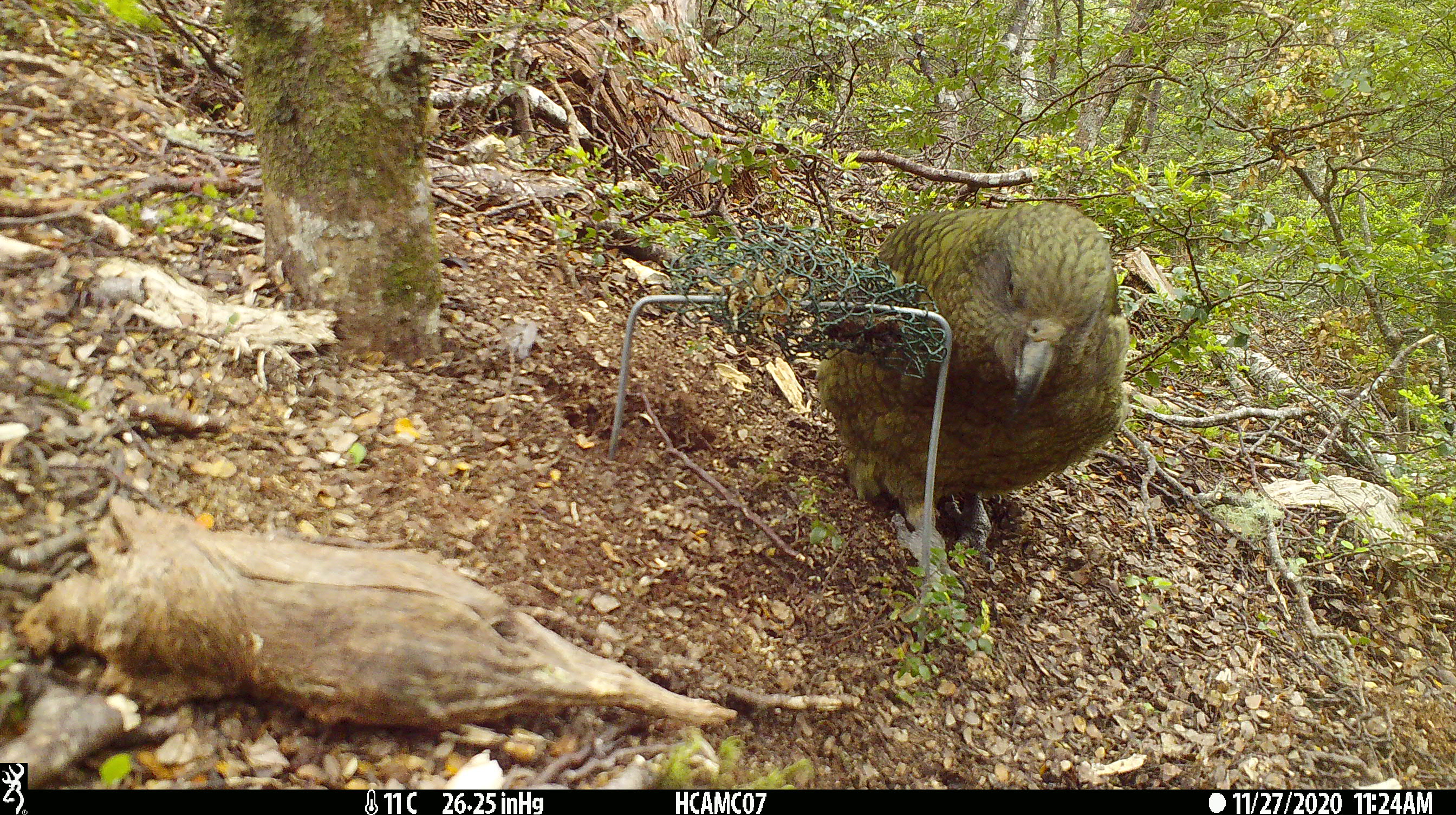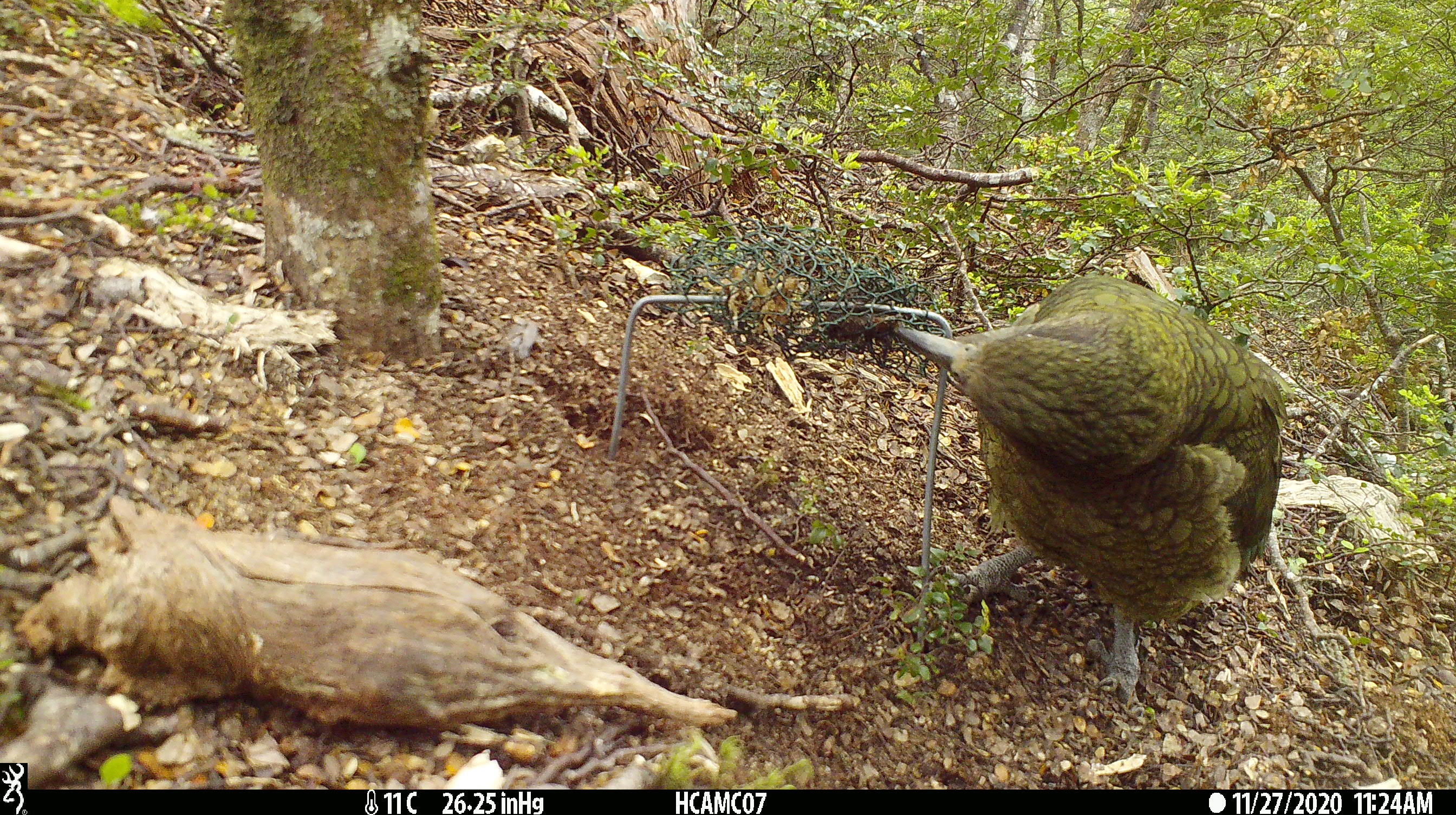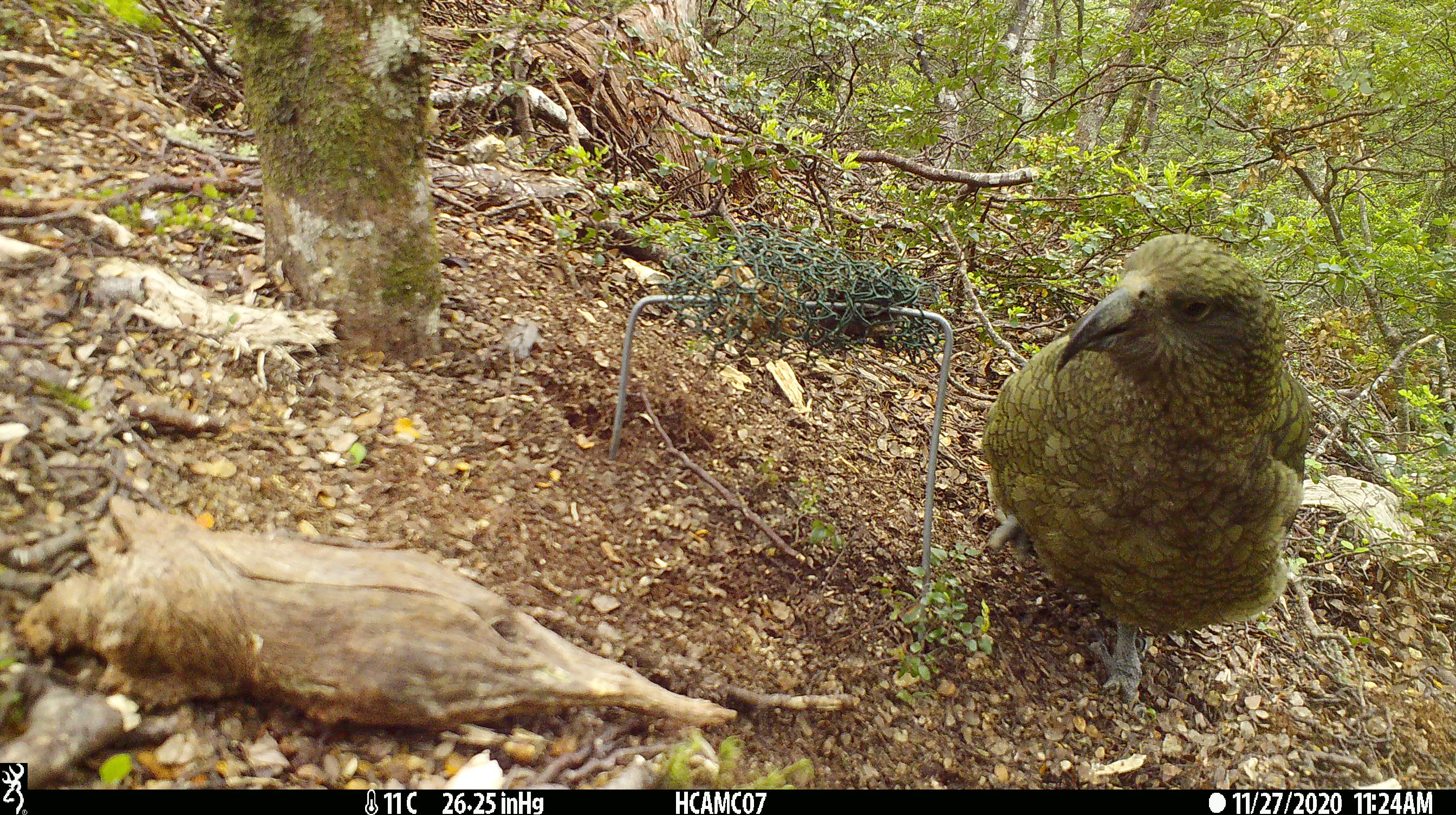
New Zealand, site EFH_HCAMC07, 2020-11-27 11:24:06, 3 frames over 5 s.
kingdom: Animalia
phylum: Chordata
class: Aves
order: Psittaciformes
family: Strigopidae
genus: Nestor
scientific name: Nestor notabilis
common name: kea